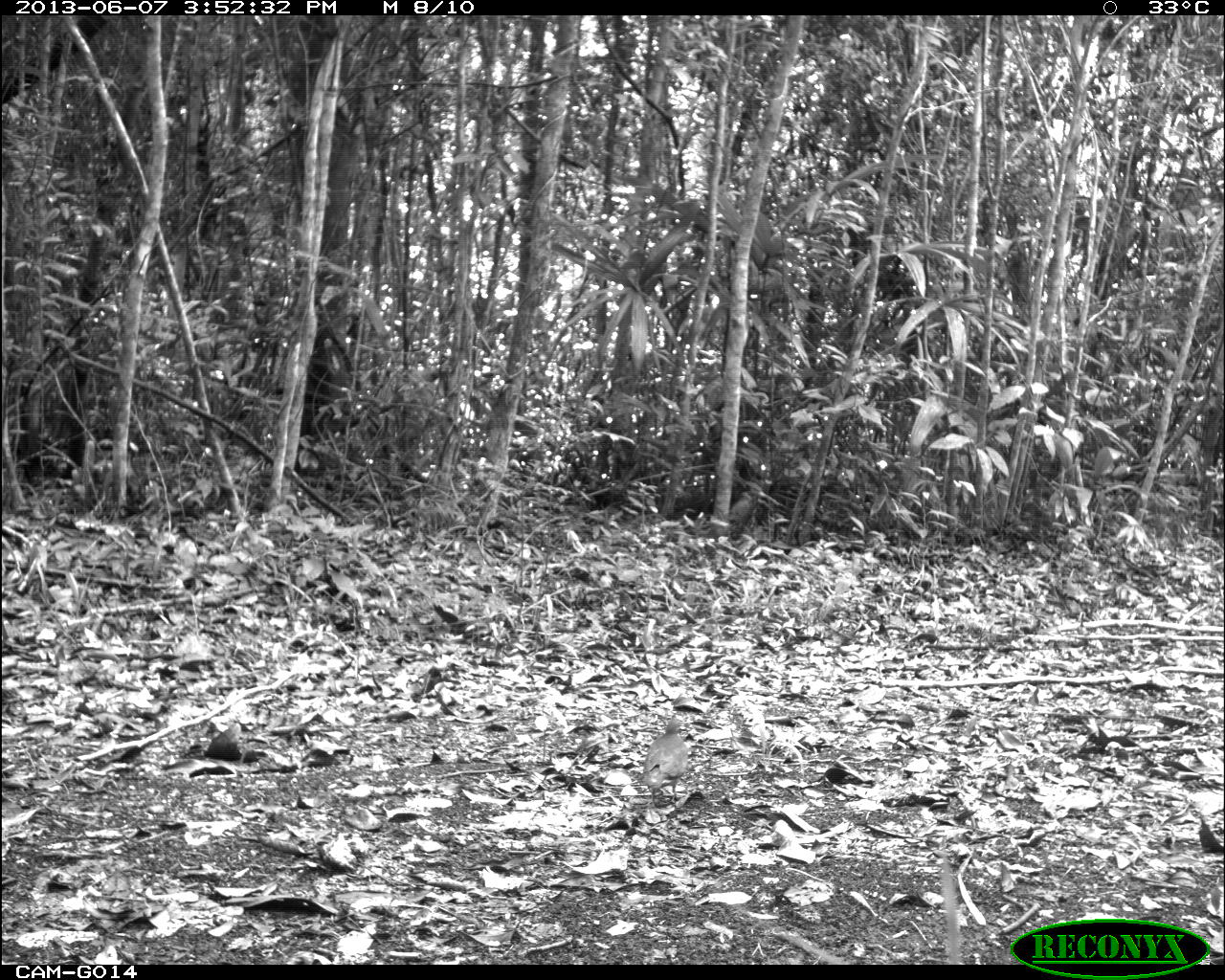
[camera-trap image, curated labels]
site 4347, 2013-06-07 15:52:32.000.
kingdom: Animalia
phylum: Chordata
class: Aves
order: Columbiformes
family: Columbidae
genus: Geotrygon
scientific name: Geotrygon montana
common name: ruddy quail-dove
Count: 1.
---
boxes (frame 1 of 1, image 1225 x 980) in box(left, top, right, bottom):
geotrygon montana: box(641, 715, 689, 804)